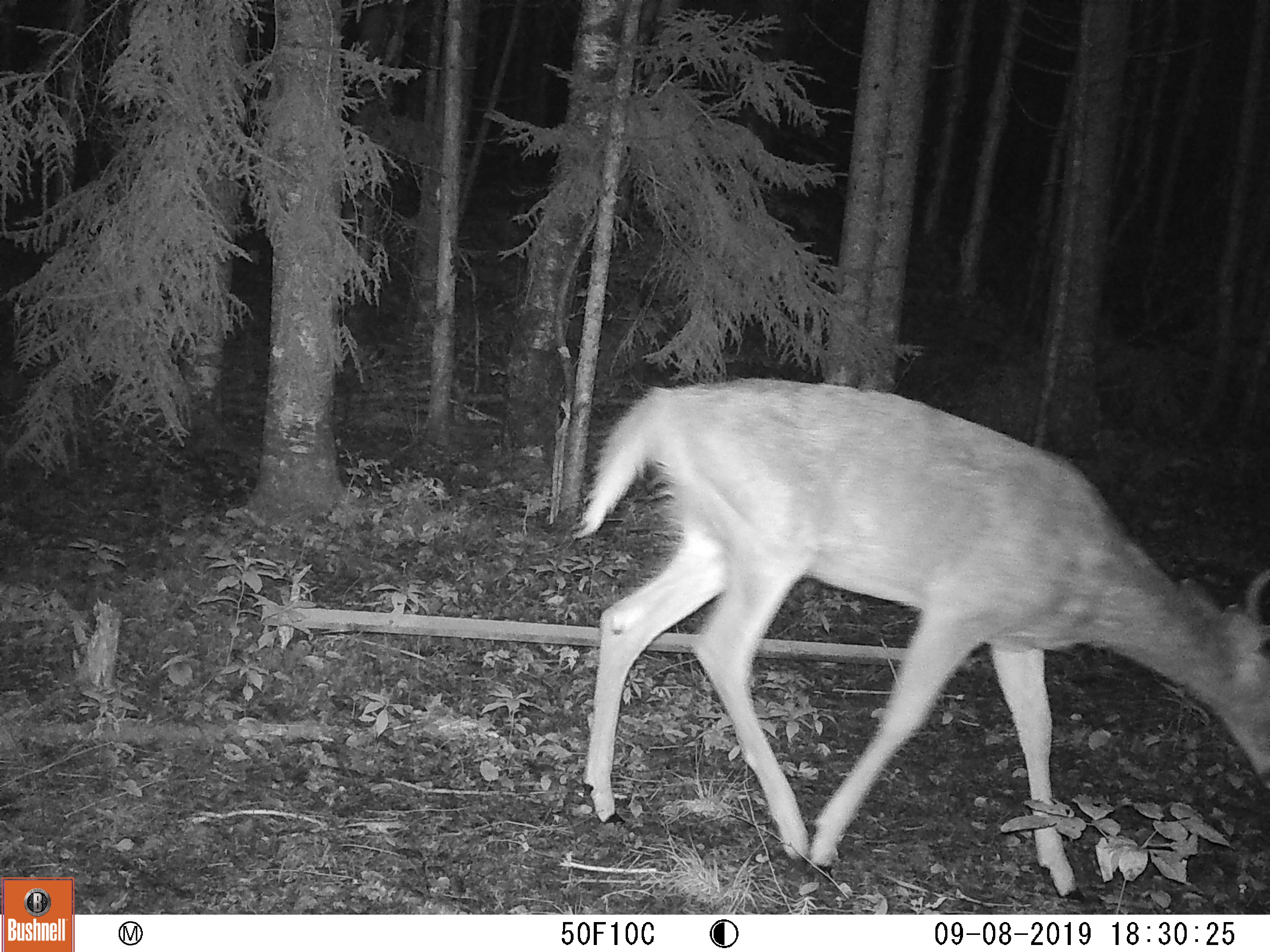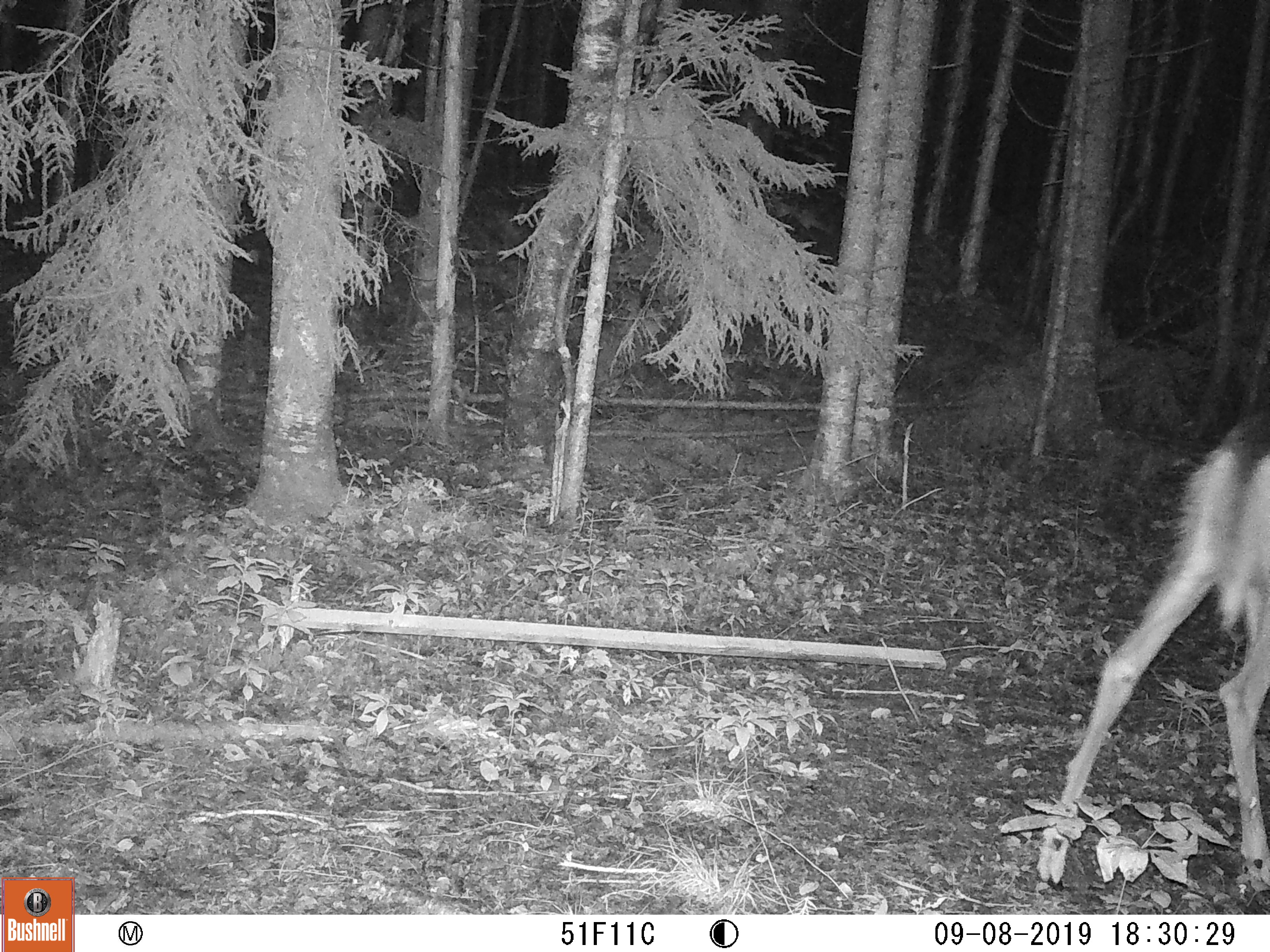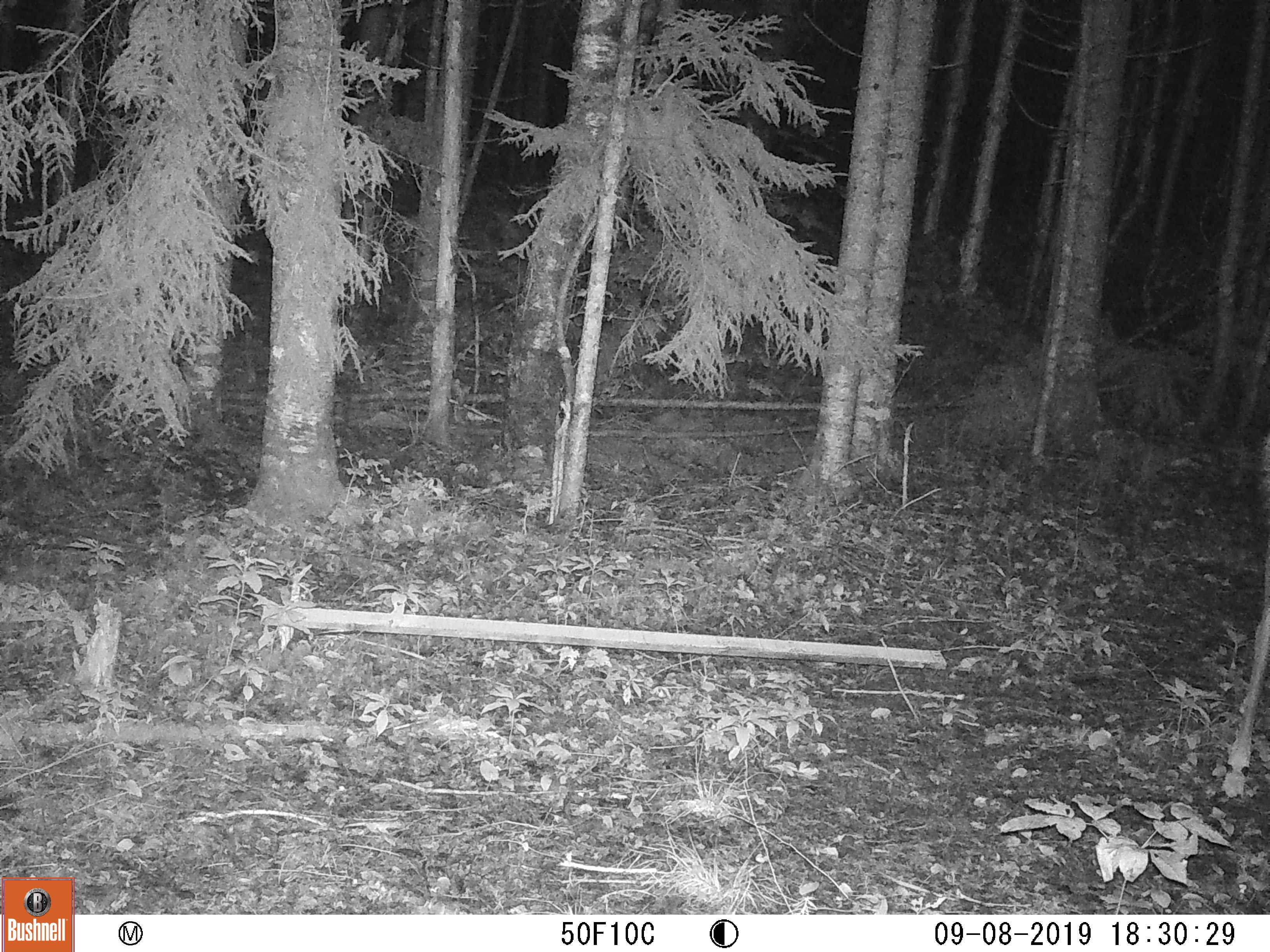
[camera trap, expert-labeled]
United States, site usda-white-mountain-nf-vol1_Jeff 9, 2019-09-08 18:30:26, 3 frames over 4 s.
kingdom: Animalia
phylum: Chordata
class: Mammalia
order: Artiodactyla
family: Cervidae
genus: Odocoileus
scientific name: Odocoileus virginianus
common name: white-tailed deer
White-tailed deer (Odocoileus virginianus).